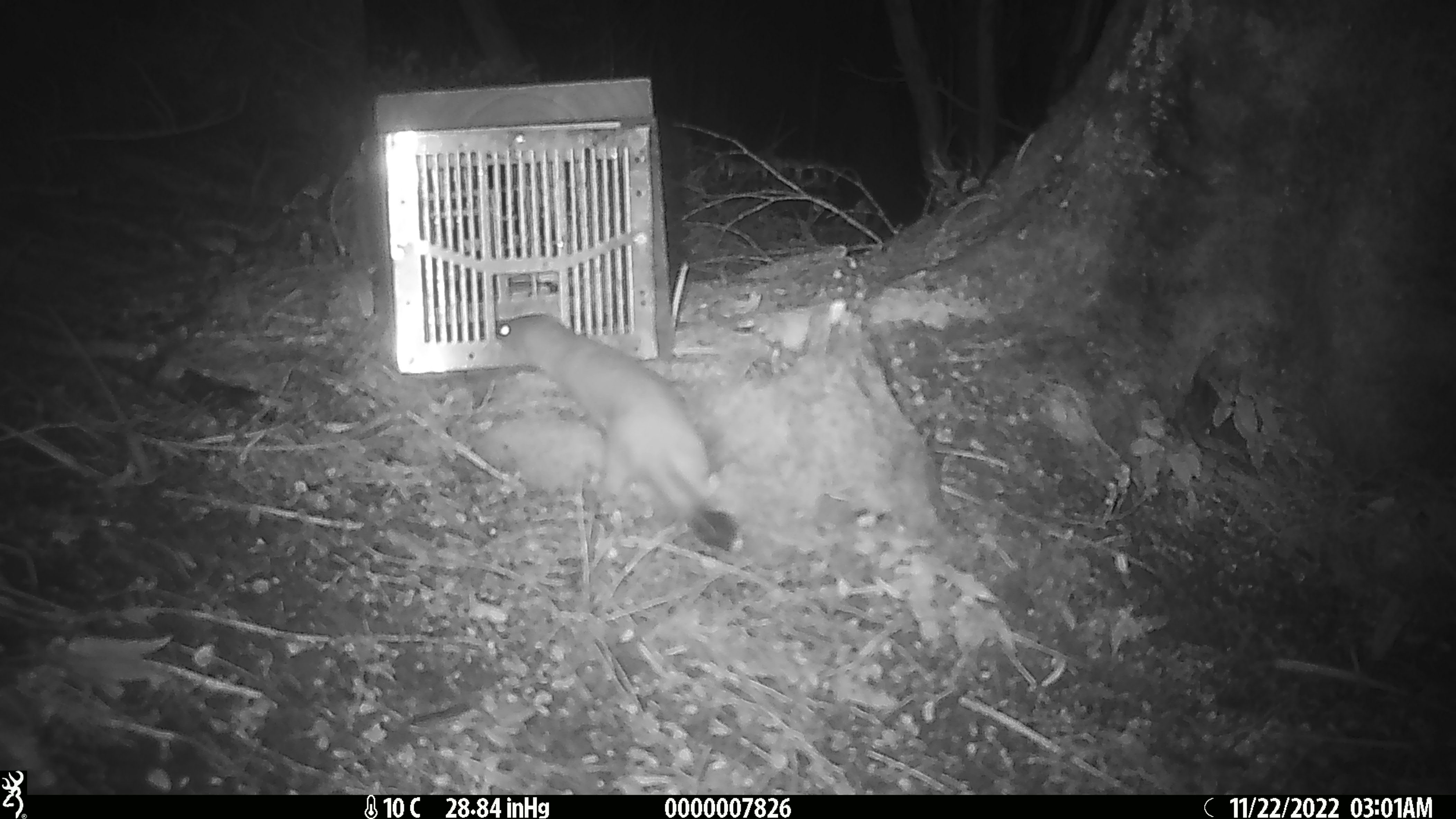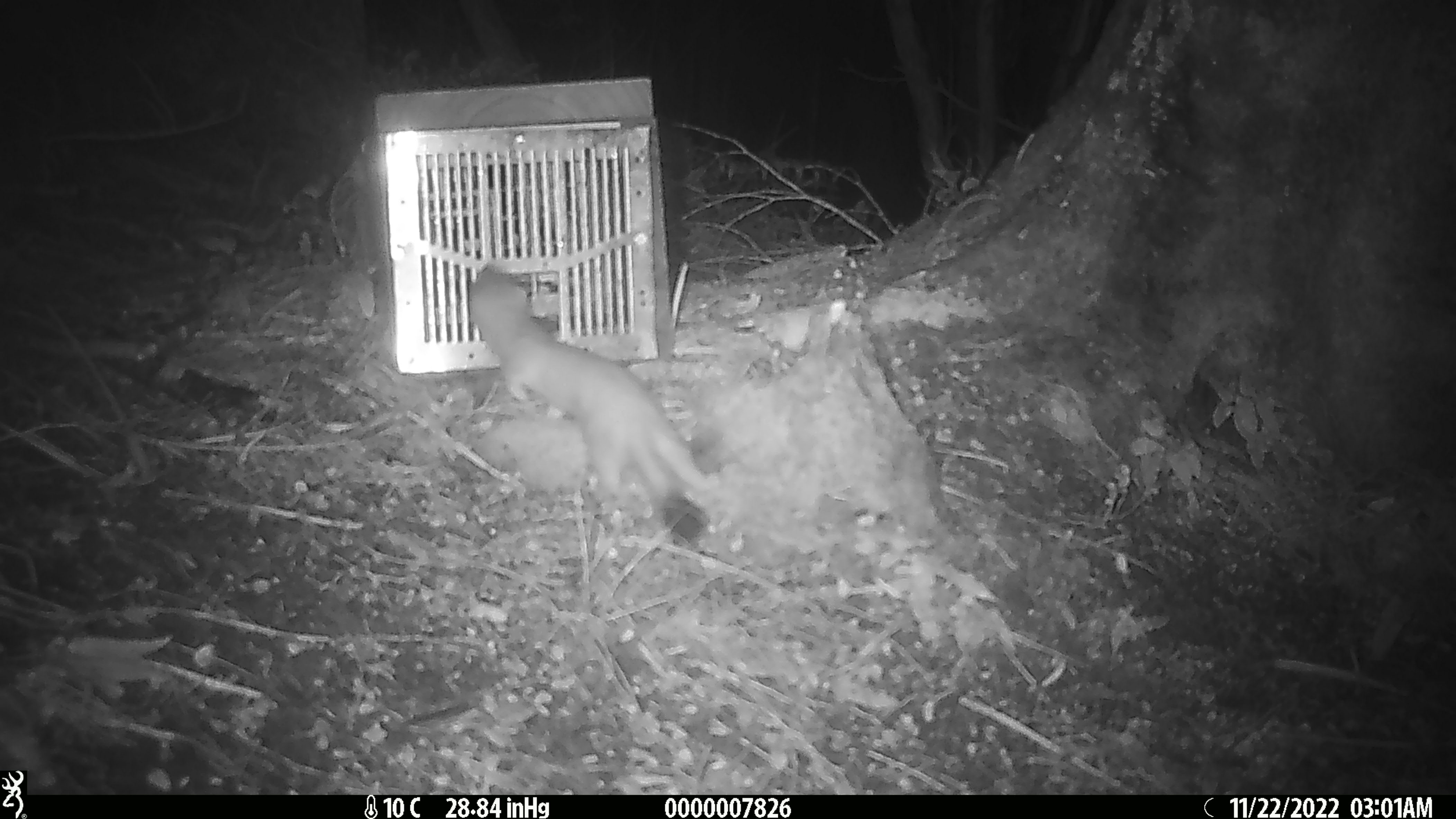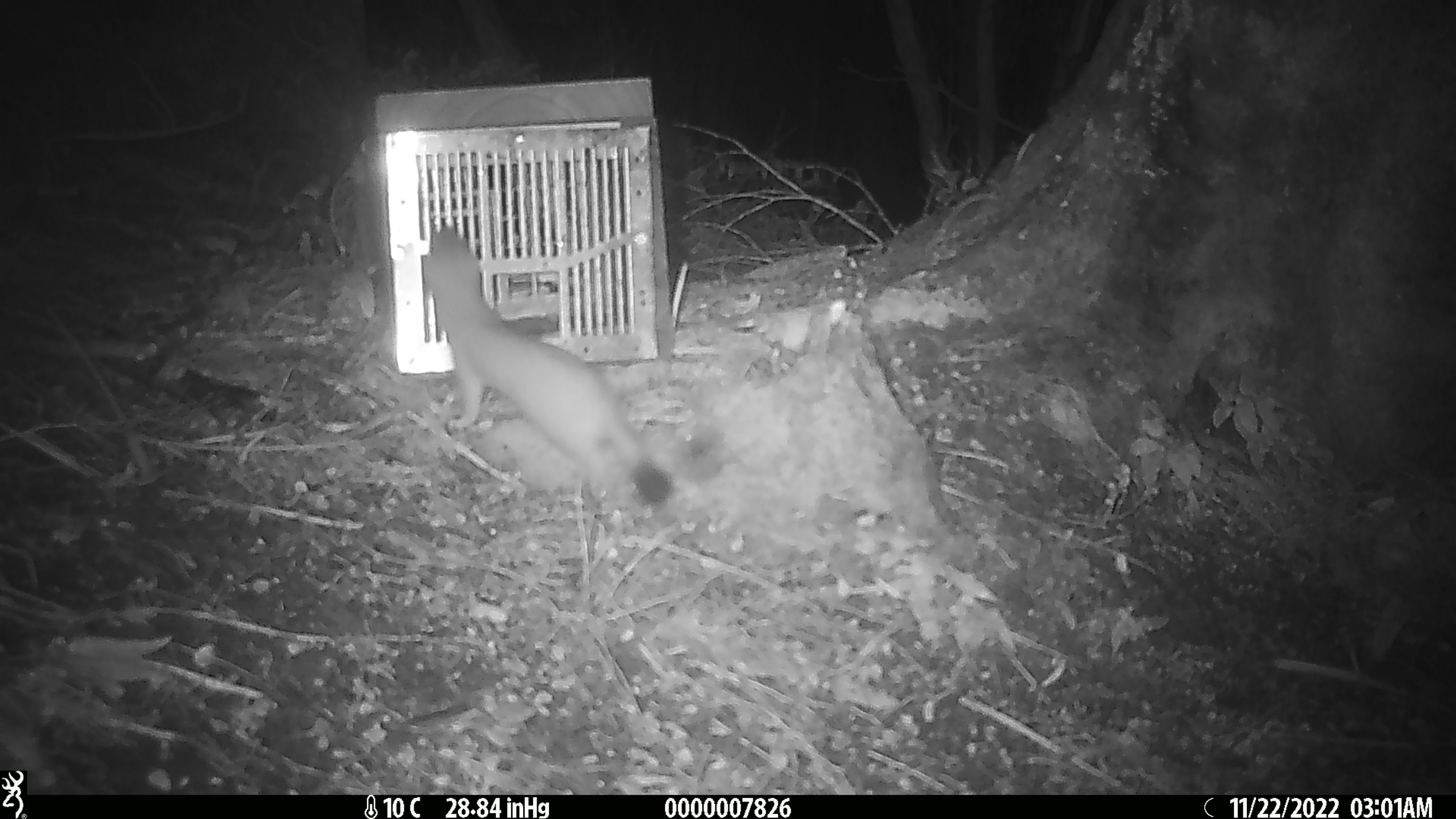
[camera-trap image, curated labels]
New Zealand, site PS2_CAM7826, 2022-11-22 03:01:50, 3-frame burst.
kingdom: Animalia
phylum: Chordata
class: Mammalia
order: Carnivora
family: Mustelidae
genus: Mustela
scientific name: Mustela erminea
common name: stoat